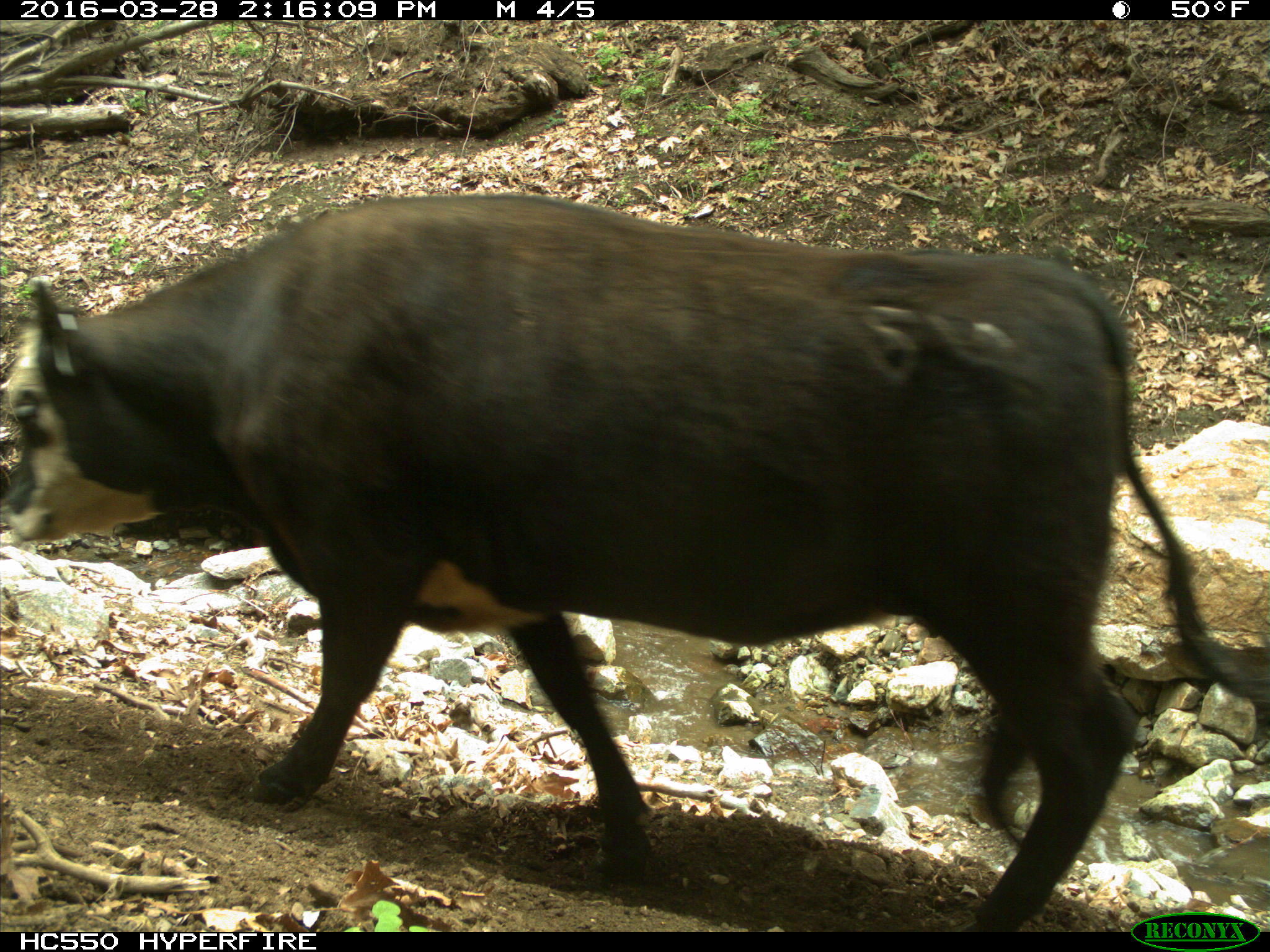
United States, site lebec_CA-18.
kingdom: Animalia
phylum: Chordata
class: Mammalia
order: Artiodactyla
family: Bovidae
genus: Bos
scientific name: Bos taurus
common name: domestic cow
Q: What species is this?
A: Bos taurus (domestic cow).